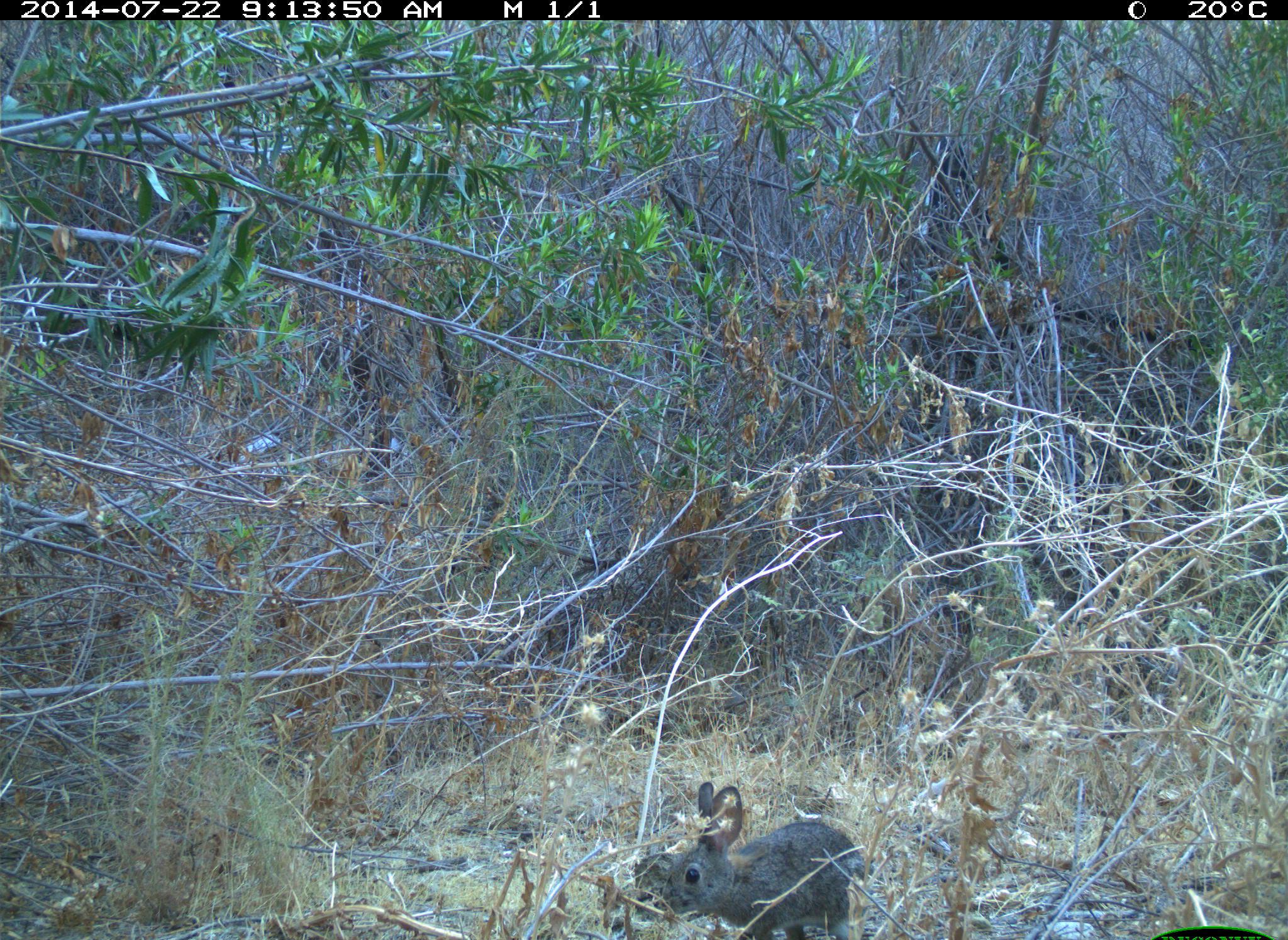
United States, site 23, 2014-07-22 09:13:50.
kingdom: Animalia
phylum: Chordata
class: Mammalia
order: Lagomorpha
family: Leporidae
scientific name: Leporidae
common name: rabbits and hares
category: rabbit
Rabbit (rabbits and hares) (Leporidae).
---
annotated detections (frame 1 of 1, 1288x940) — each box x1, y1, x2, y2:
rabbit: 660, 783, 877, 940